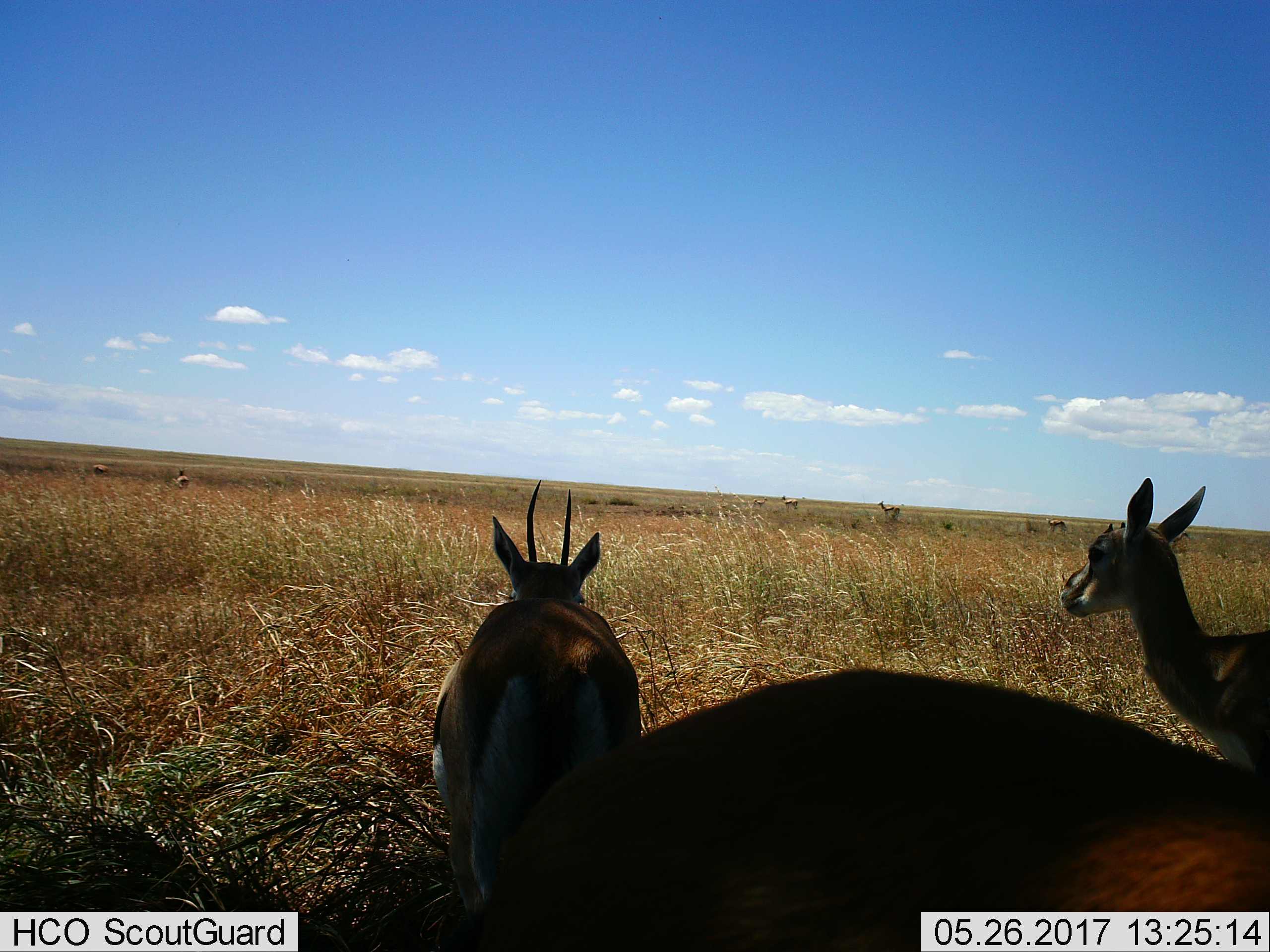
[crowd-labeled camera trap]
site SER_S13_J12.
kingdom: Animalia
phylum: Chordata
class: Mammalia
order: Artiodactyla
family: Bovidae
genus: Eudorcas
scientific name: Eudorcas thomsonii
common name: thomson's gazelle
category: gazellethomsons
Gazellethomsons (thomson's gazelle) (Eudorcas thomsonii), count 9. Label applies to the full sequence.